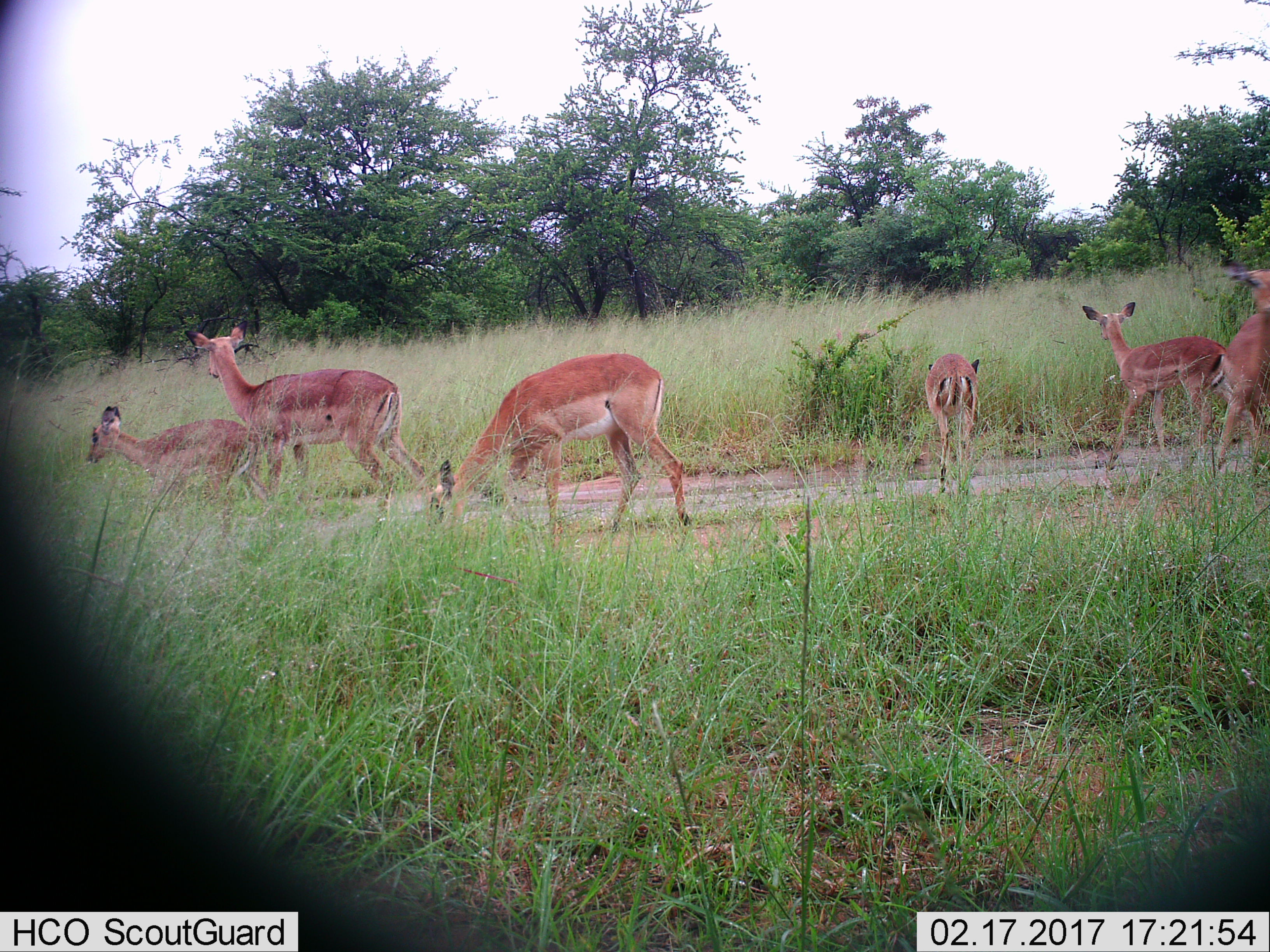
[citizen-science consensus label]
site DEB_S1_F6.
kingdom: Animalia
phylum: Chordata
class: Mammalia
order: Artiodactyla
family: Bovidae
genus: Aepyceros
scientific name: Aepyceros melampus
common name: impala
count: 6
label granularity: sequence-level